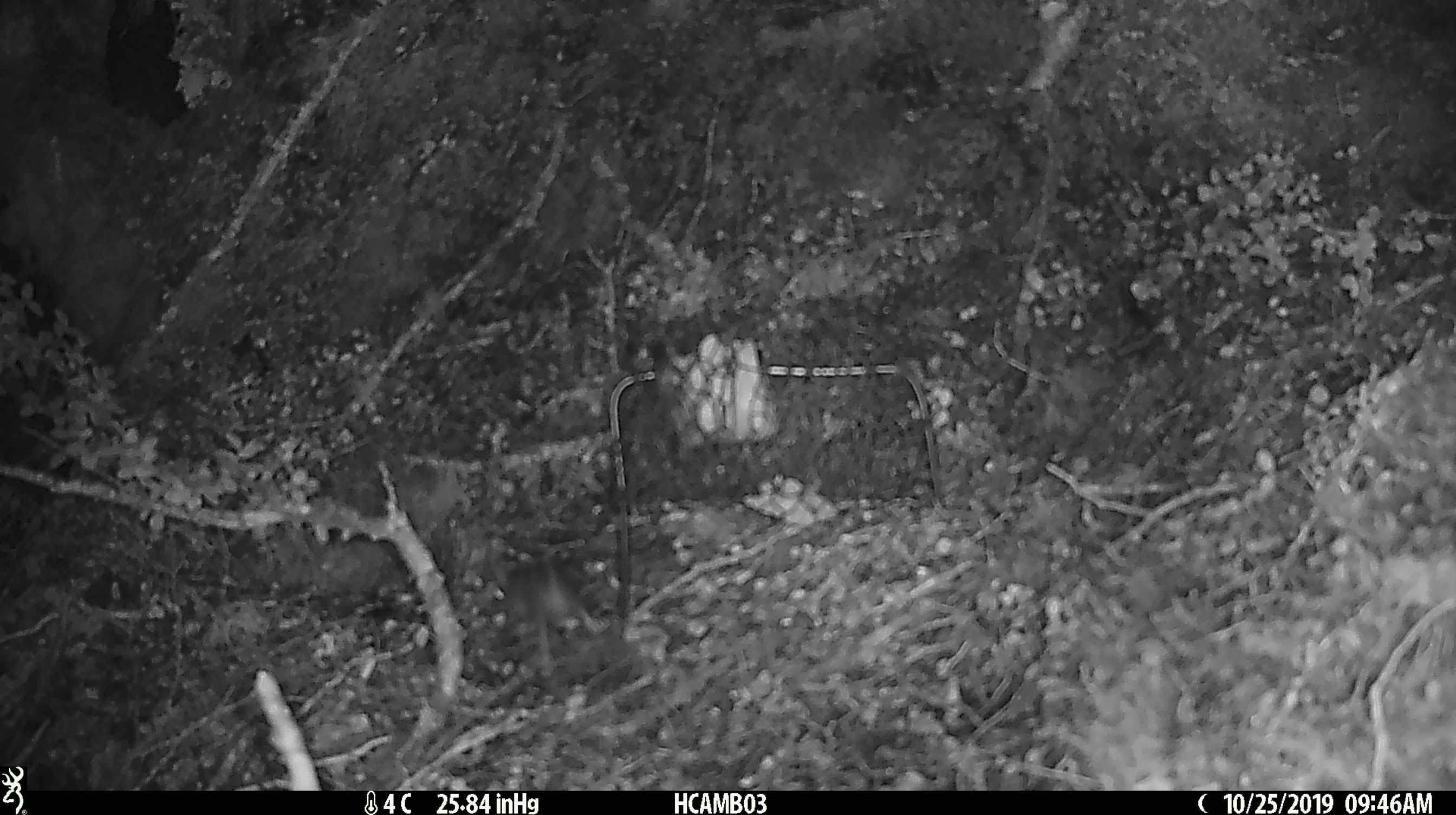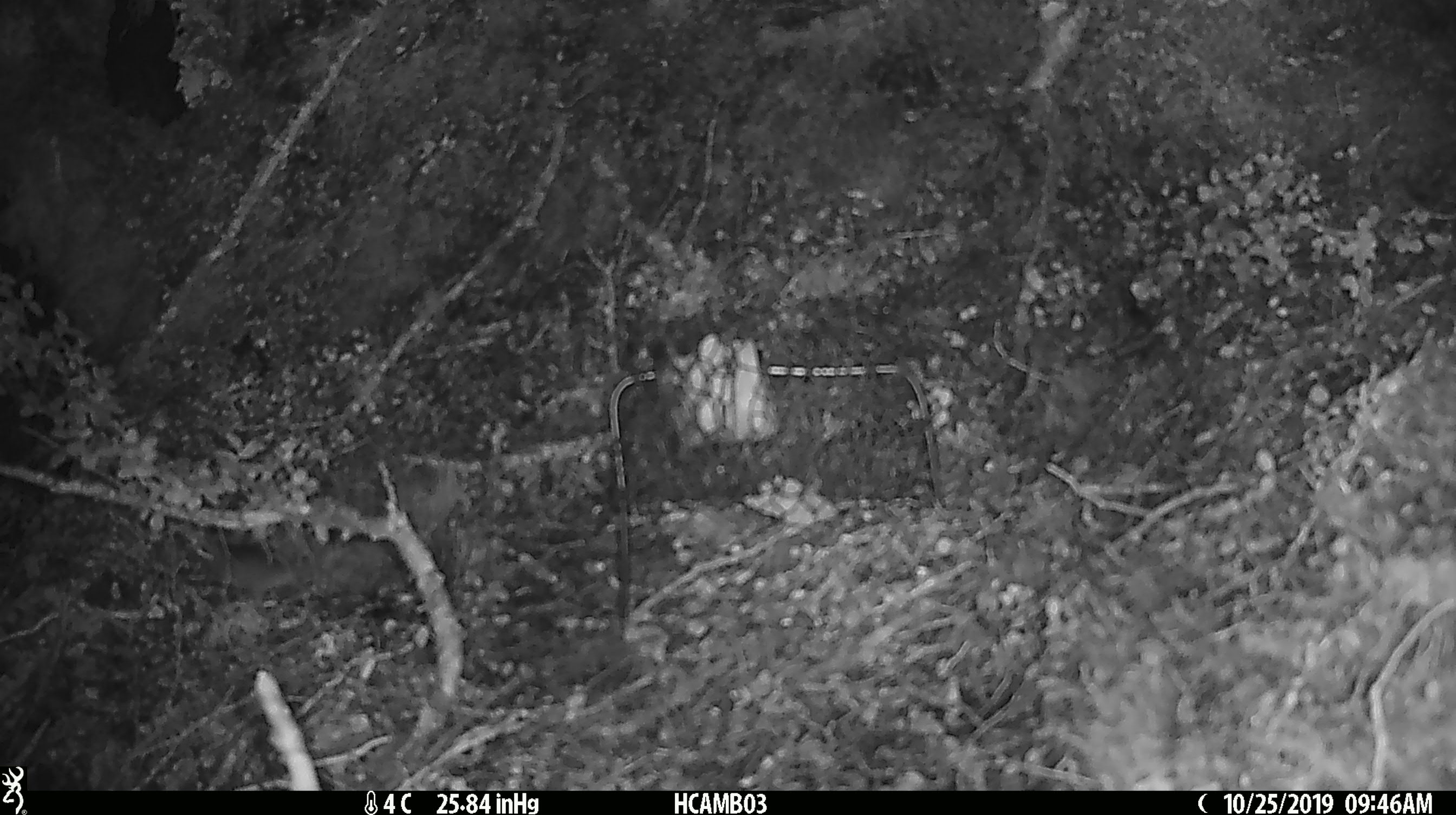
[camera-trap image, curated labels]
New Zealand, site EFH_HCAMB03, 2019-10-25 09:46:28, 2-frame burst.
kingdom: Animalia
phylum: Chordata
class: Mammalia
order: Rodentia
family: Muridae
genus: Mus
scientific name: Mus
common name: mouse